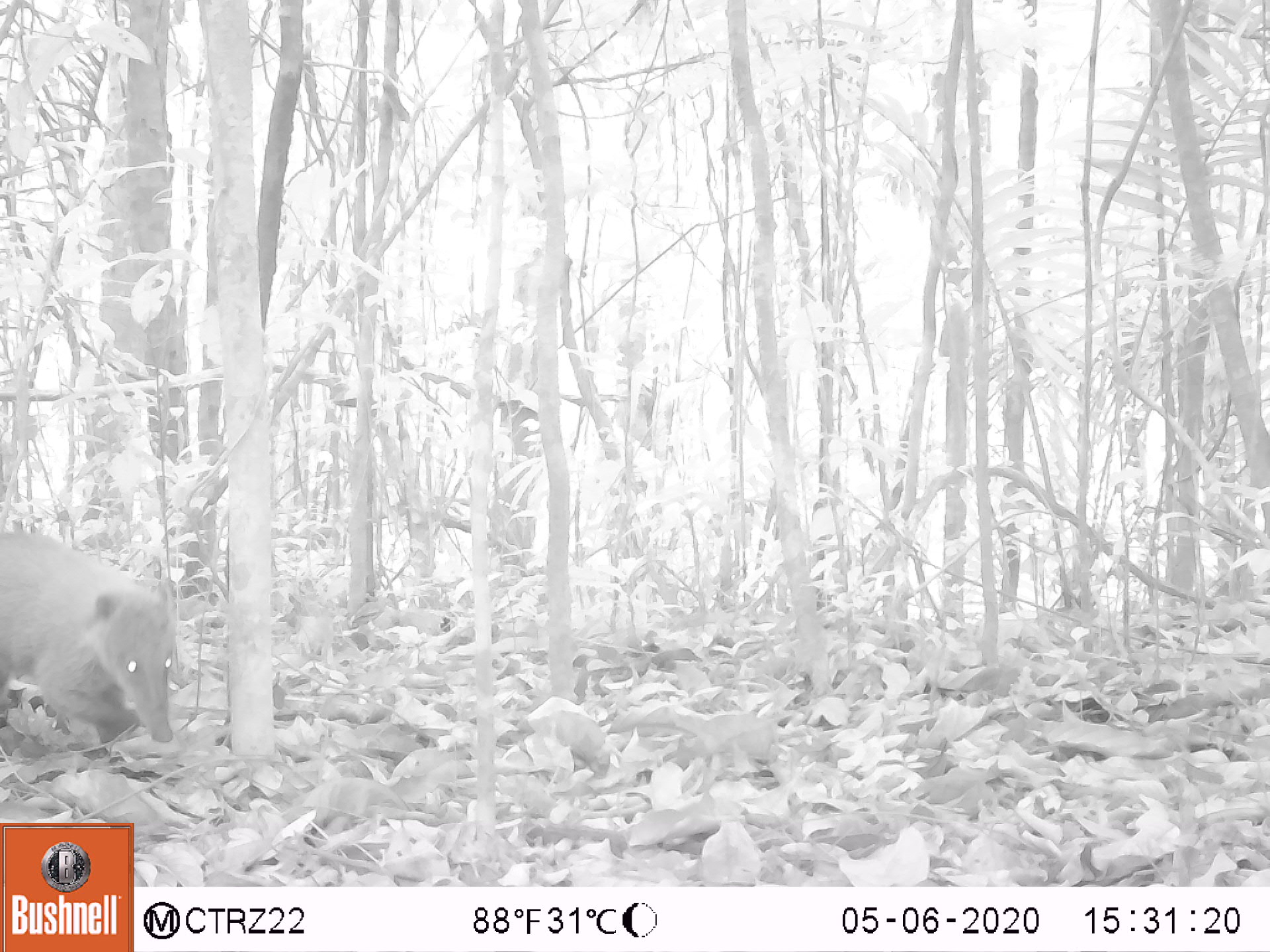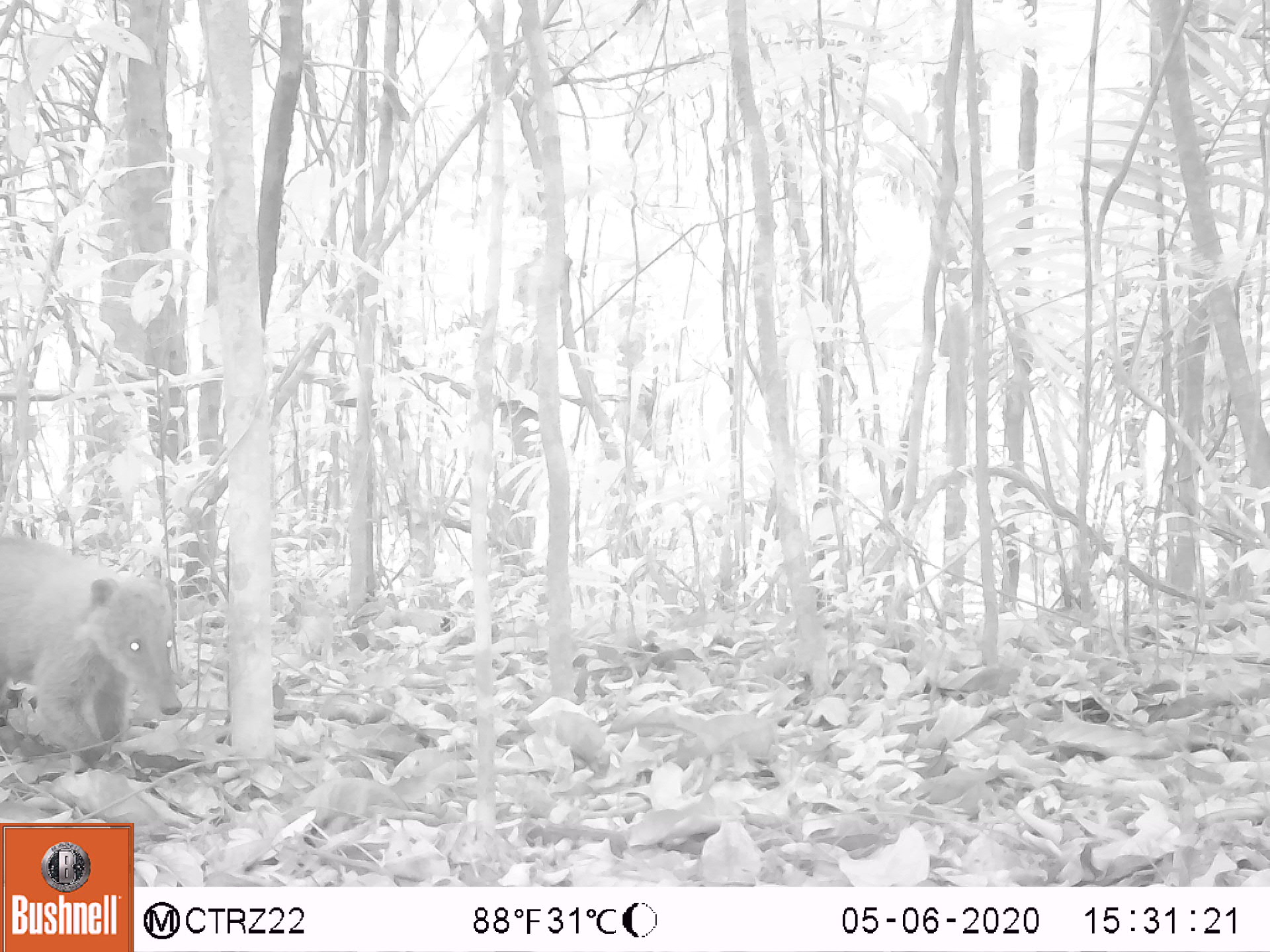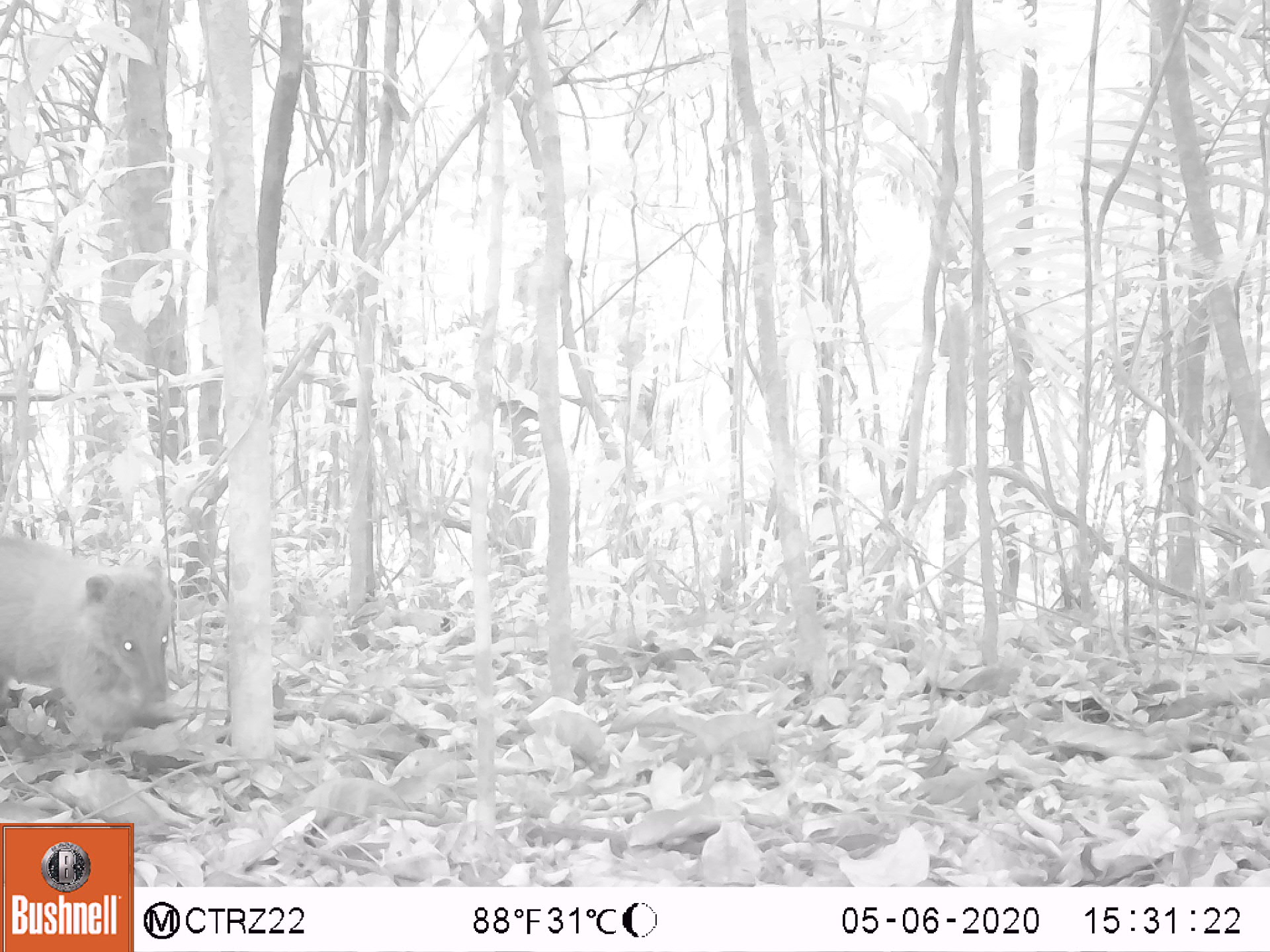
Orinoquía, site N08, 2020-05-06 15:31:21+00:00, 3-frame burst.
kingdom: Animalia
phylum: Chordata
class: Mammalia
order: Carnivora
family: Procyonidae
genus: Nasua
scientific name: Nasua nasua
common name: south american coati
South american coati (Nasua nasua).